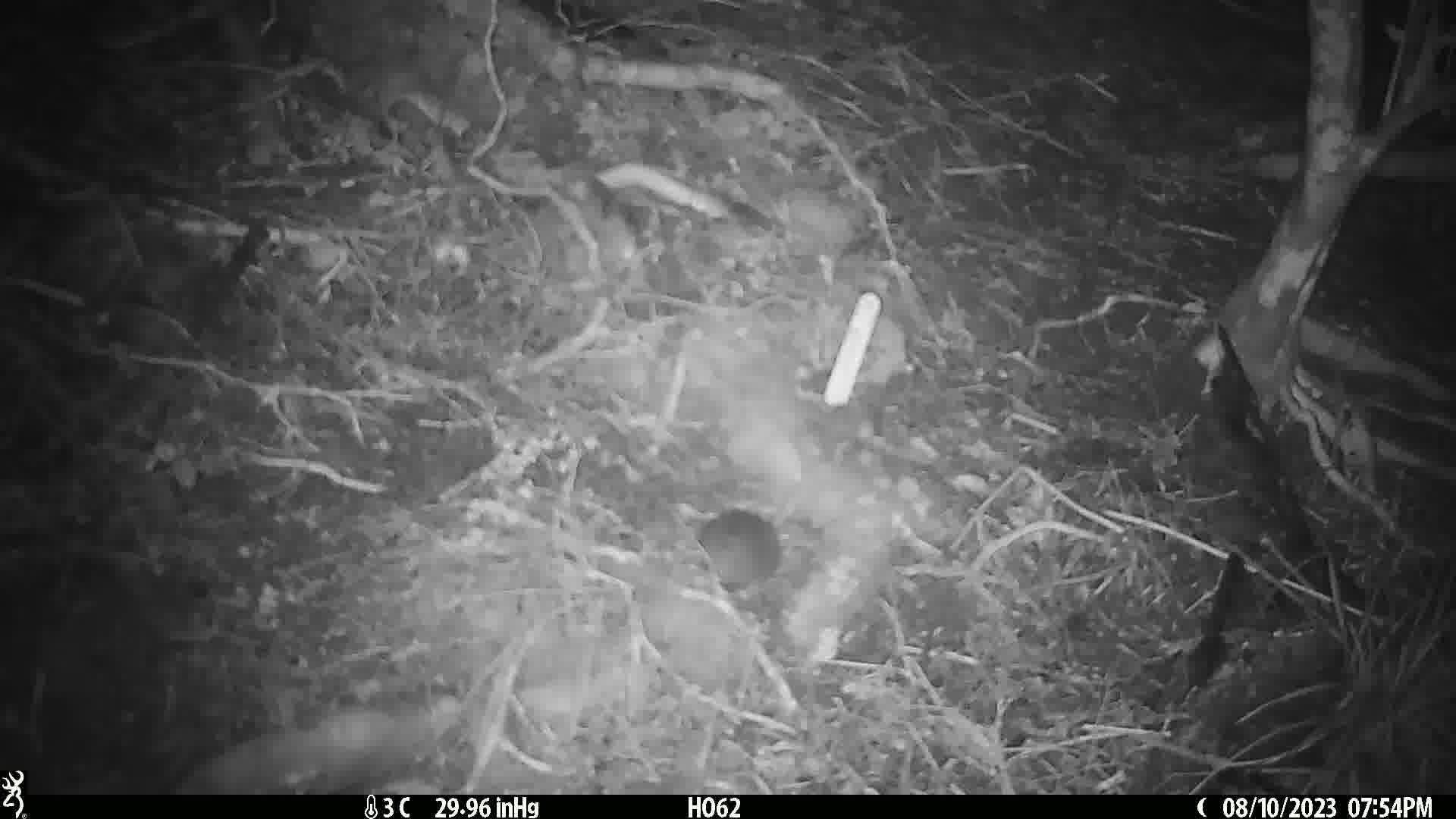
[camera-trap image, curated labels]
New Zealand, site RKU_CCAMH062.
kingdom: Animalia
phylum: Chordata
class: Mammalia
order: Rodentia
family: Muridae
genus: Rattus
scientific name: Rattus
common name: rat